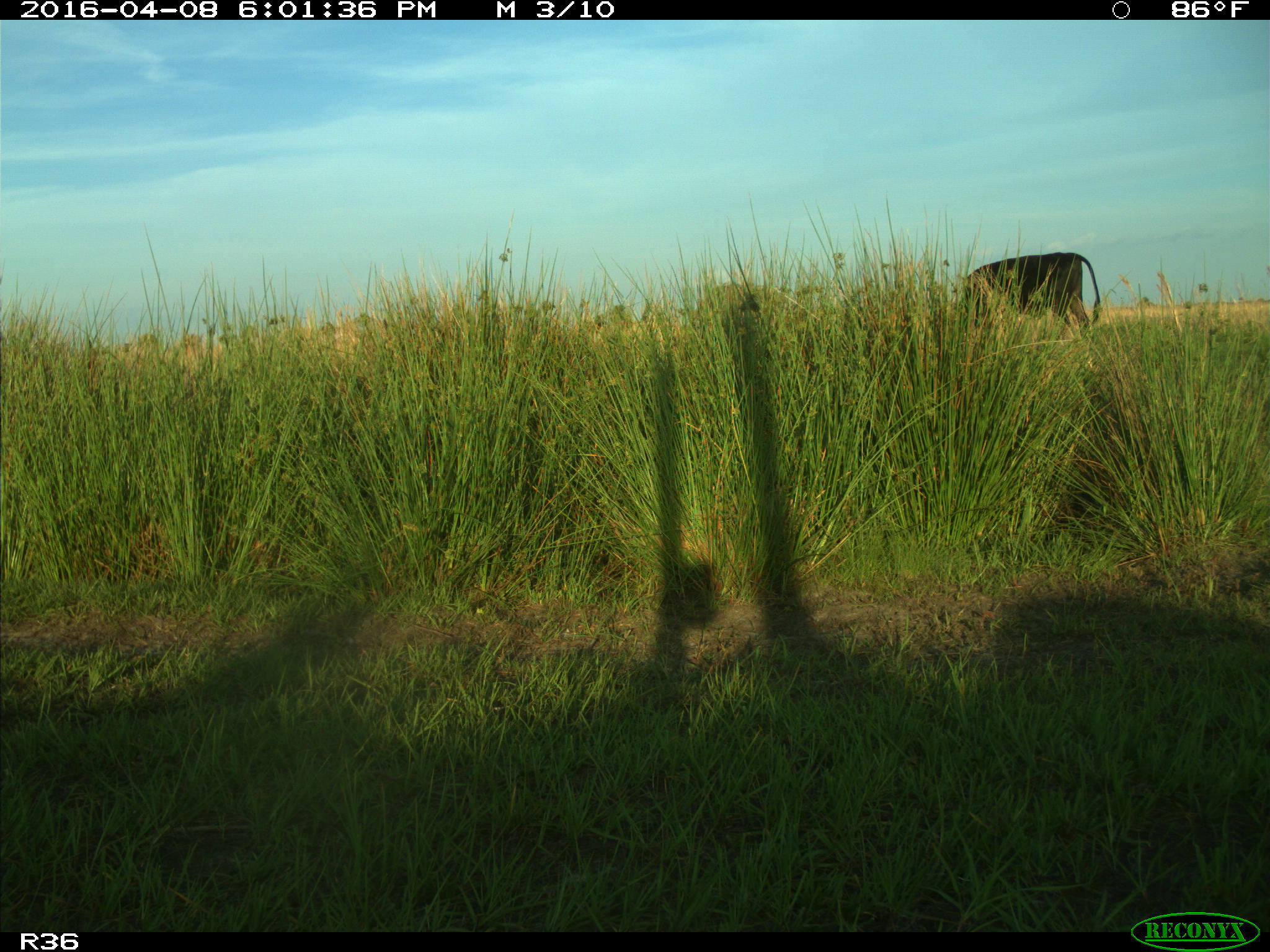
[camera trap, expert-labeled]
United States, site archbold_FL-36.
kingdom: Animalia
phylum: Chordata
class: Mammalia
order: Artiodactyla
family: Bovidae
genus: Bos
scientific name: Bos taurus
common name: domestic cow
Bos taurus (domestic cow).